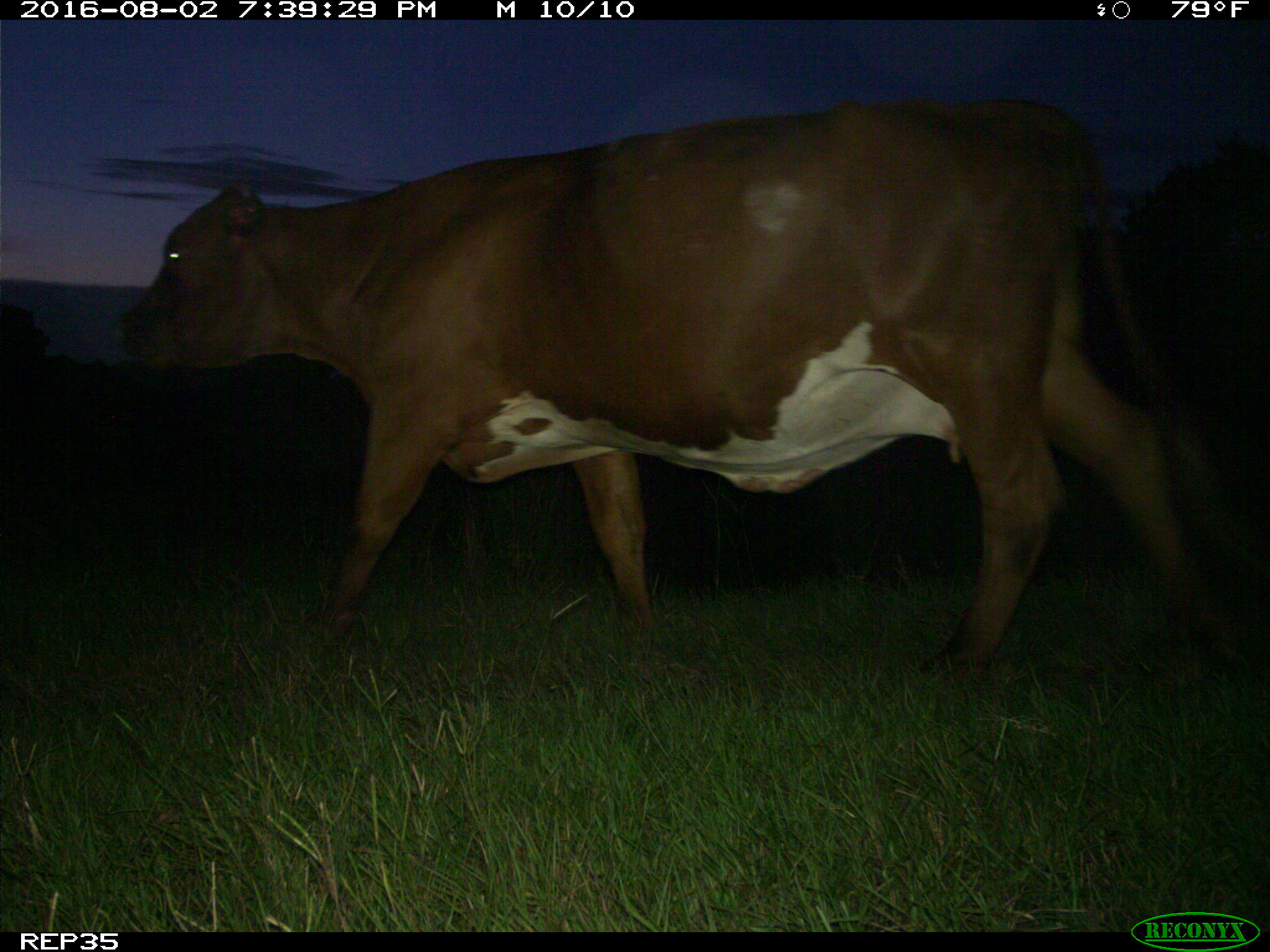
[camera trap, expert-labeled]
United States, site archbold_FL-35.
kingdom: Animalia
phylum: Chordata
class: Mammalia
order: Artiodactyla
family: Bovidae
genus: Bos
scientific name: Bos taurus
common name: domestic cow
Bos taurus (domestic cow).